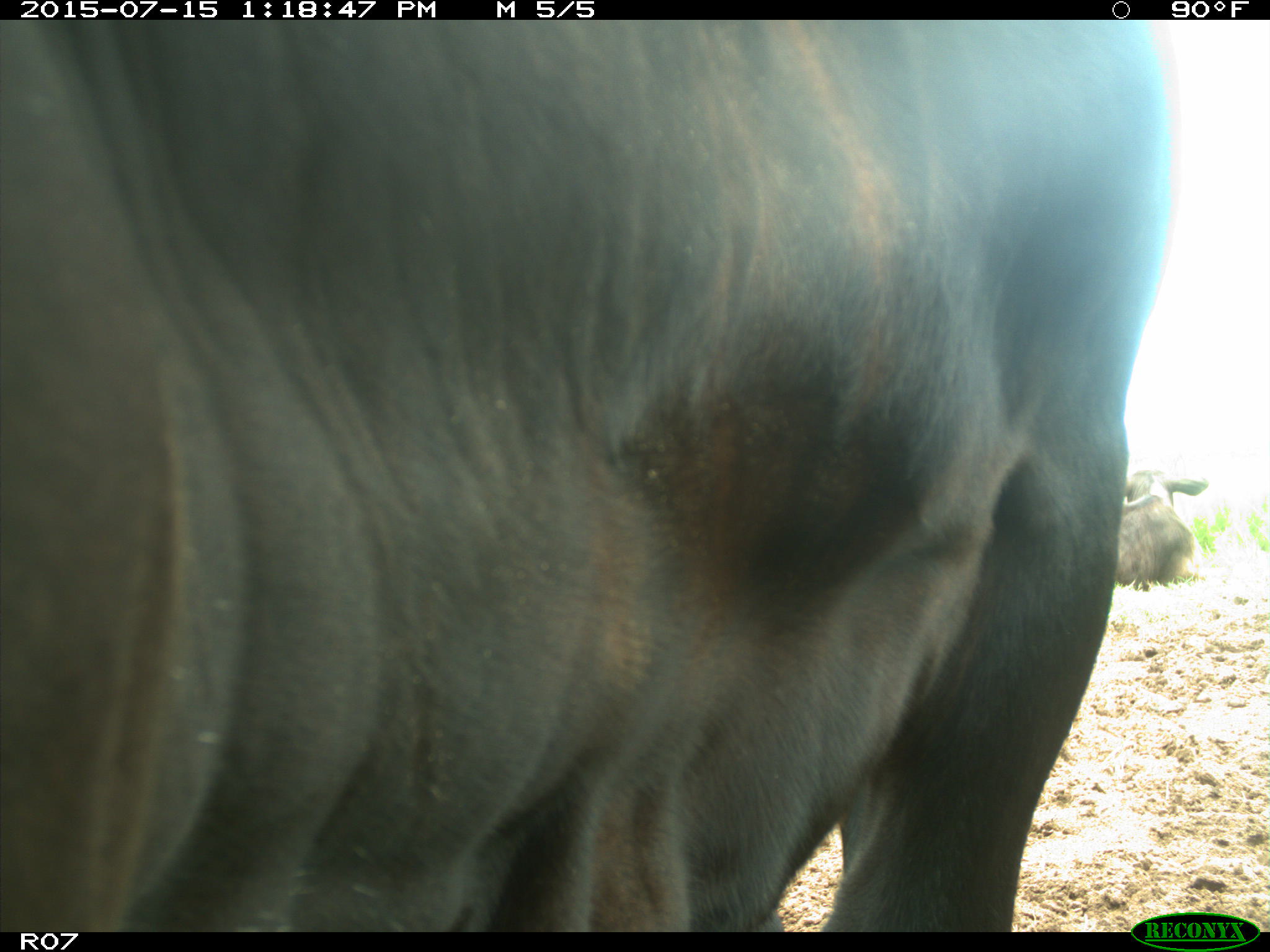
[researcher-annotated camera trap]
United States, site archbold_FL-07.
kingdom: Animalia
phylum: Chordata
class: Mammalia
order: Artiodactyla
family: Bovidae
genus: Bos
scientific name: Bos taurus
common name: domestic cow